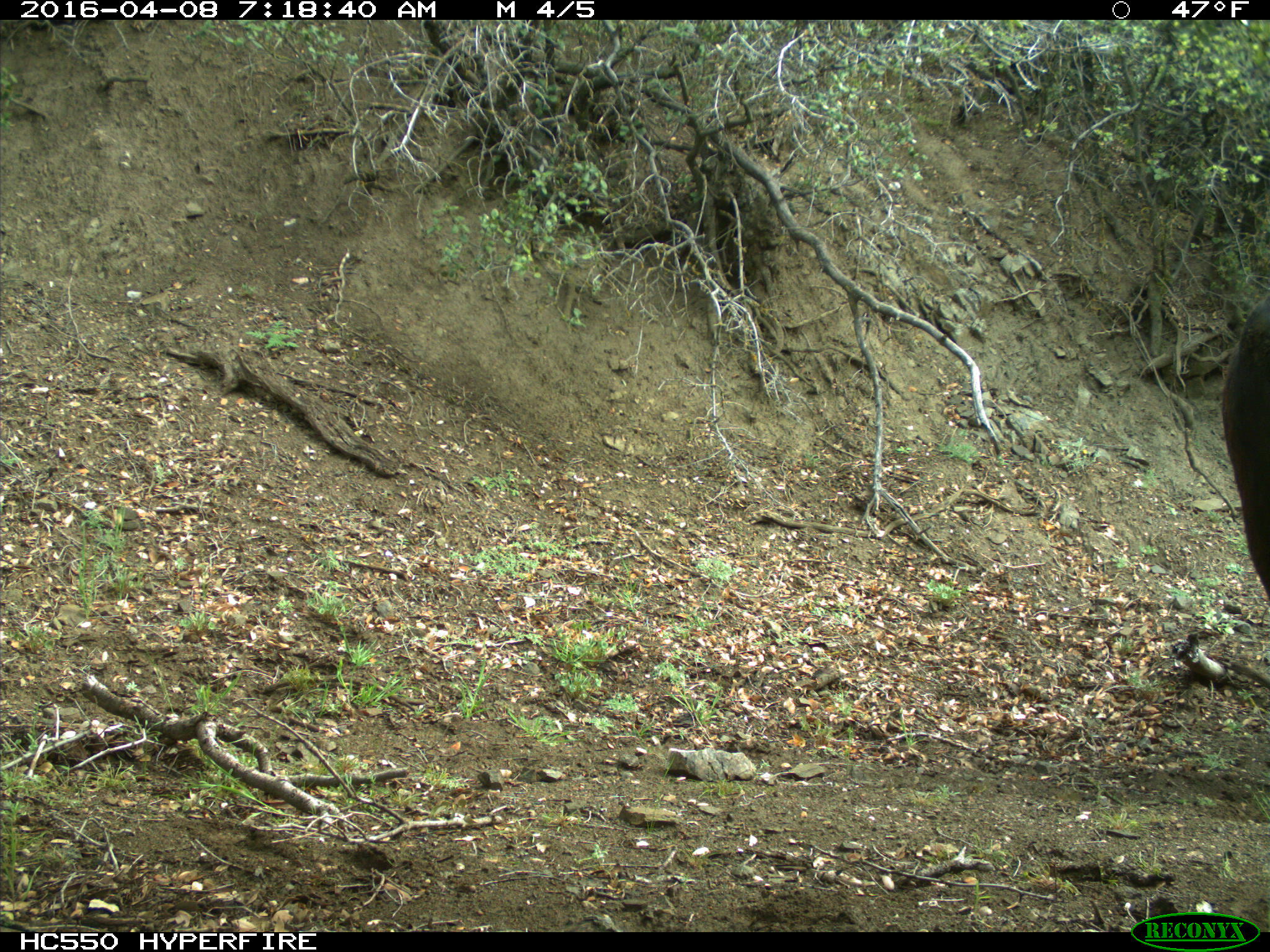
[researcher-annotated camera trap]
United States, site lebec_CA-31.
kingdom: Animalia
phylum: Chordata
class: Mammalia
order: Artiodactyla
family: Bovidae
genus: Bos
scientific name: Bos taurus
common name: domestic cow